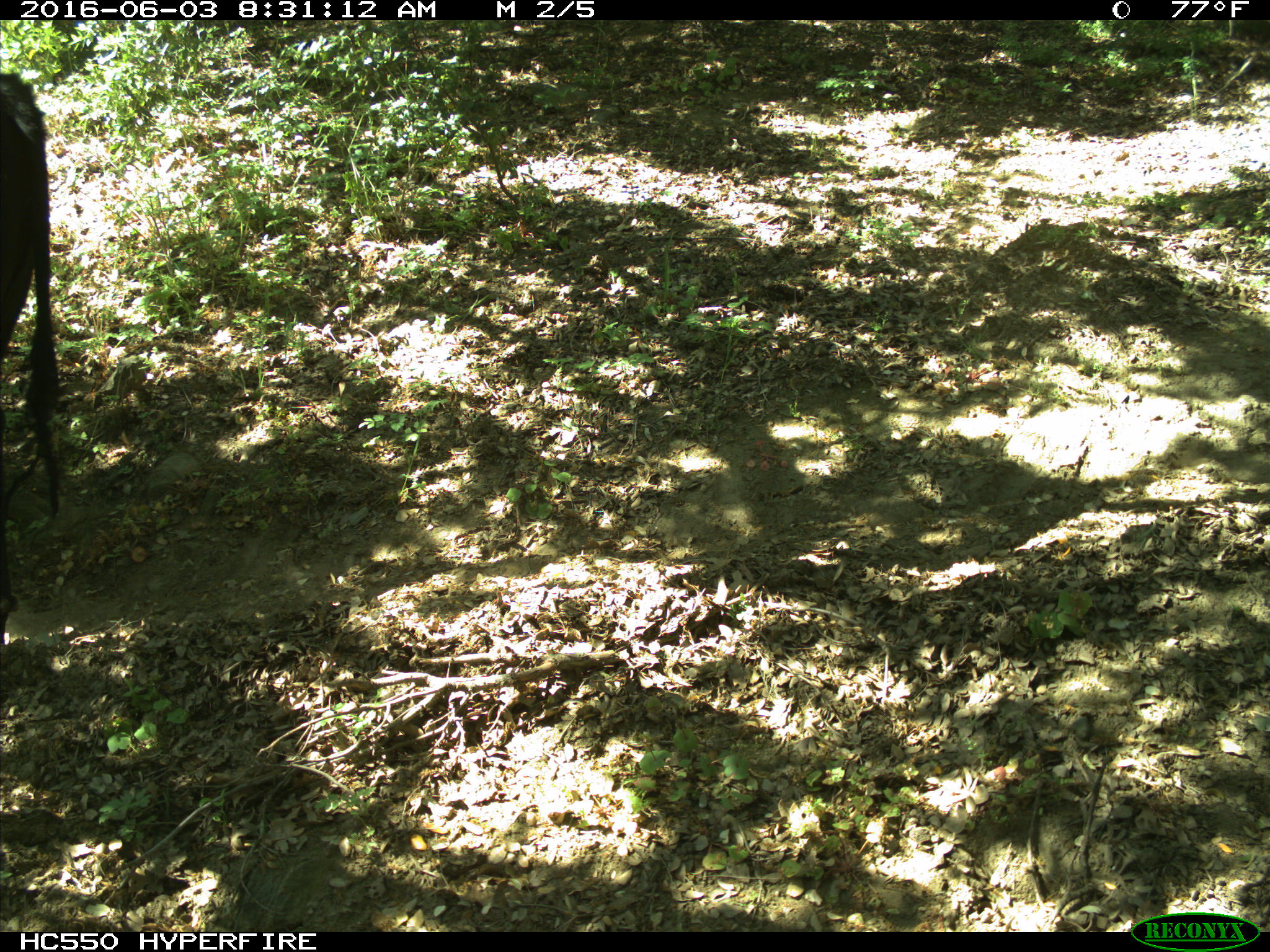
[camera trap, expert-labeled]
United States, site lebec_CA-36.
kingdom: Animalia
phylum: Chordata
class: Mammalia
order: Artiodactyla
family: Bovidae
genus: Bos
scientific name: Bos taurus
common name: domestic cow